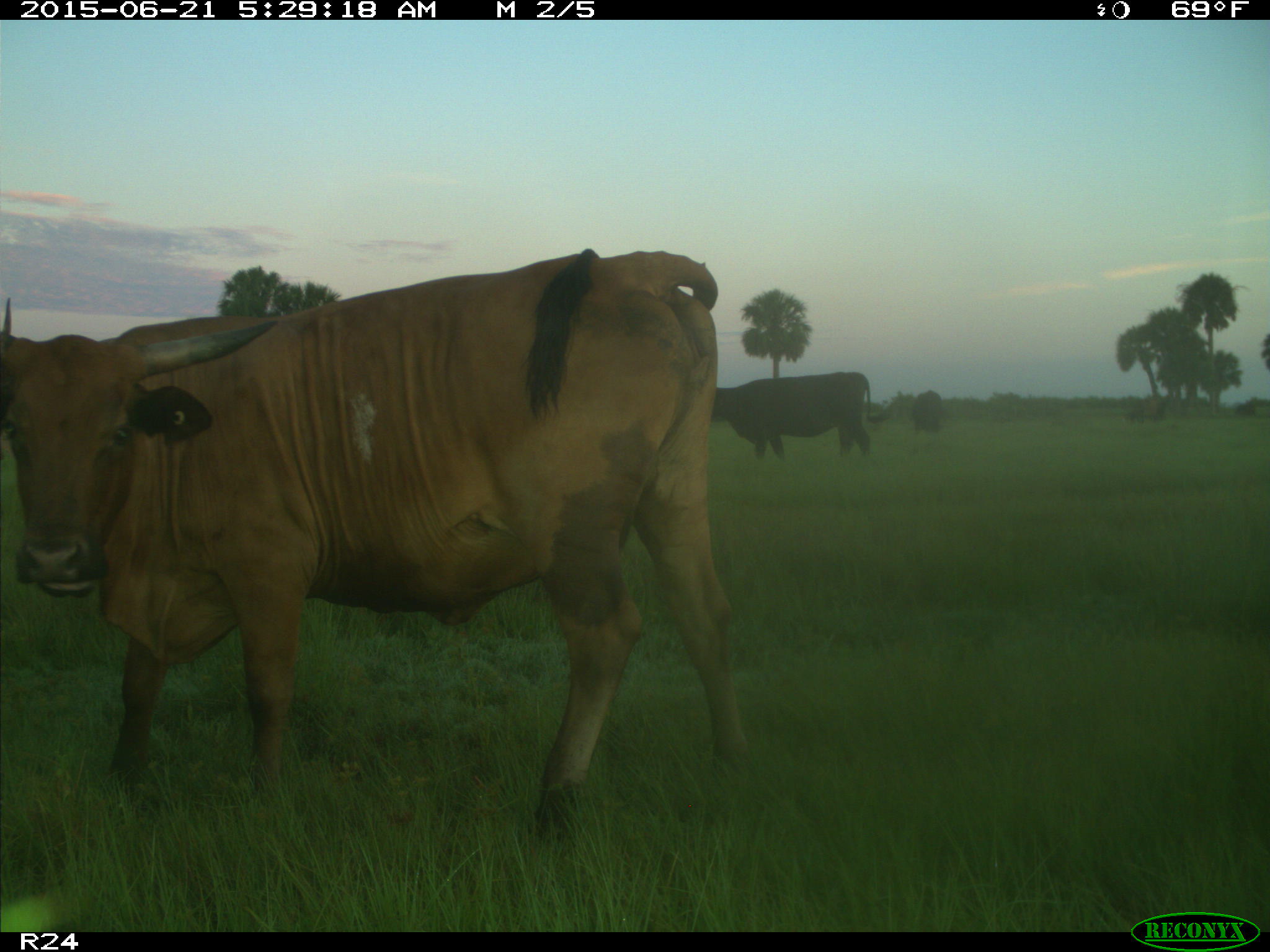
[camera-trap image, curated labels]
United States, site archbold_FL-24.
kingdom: Animalia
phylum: Chordata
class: Mammalia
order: Artiodactyla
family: Bovidae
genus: Bos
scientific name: Bos taurus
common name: domestic cow